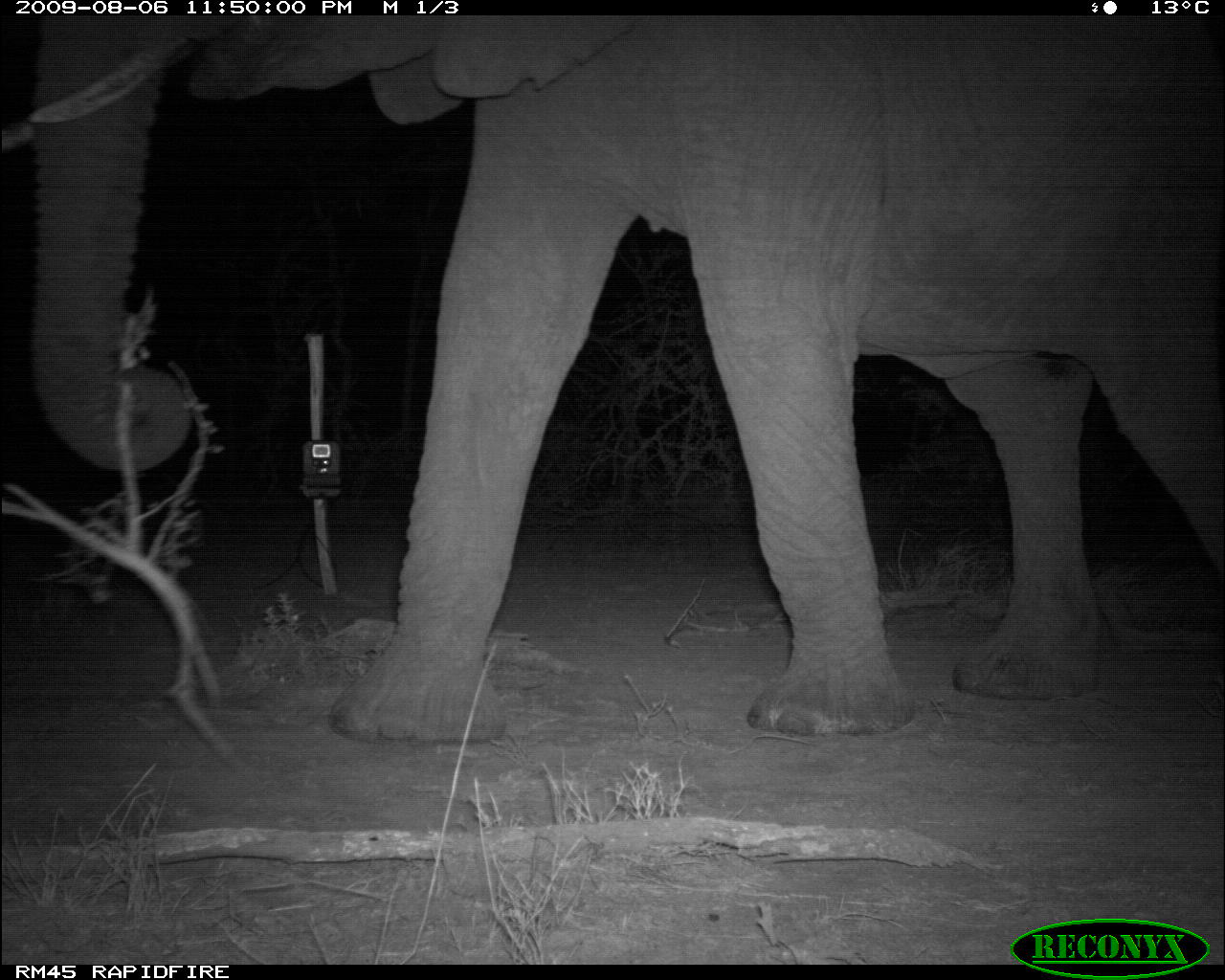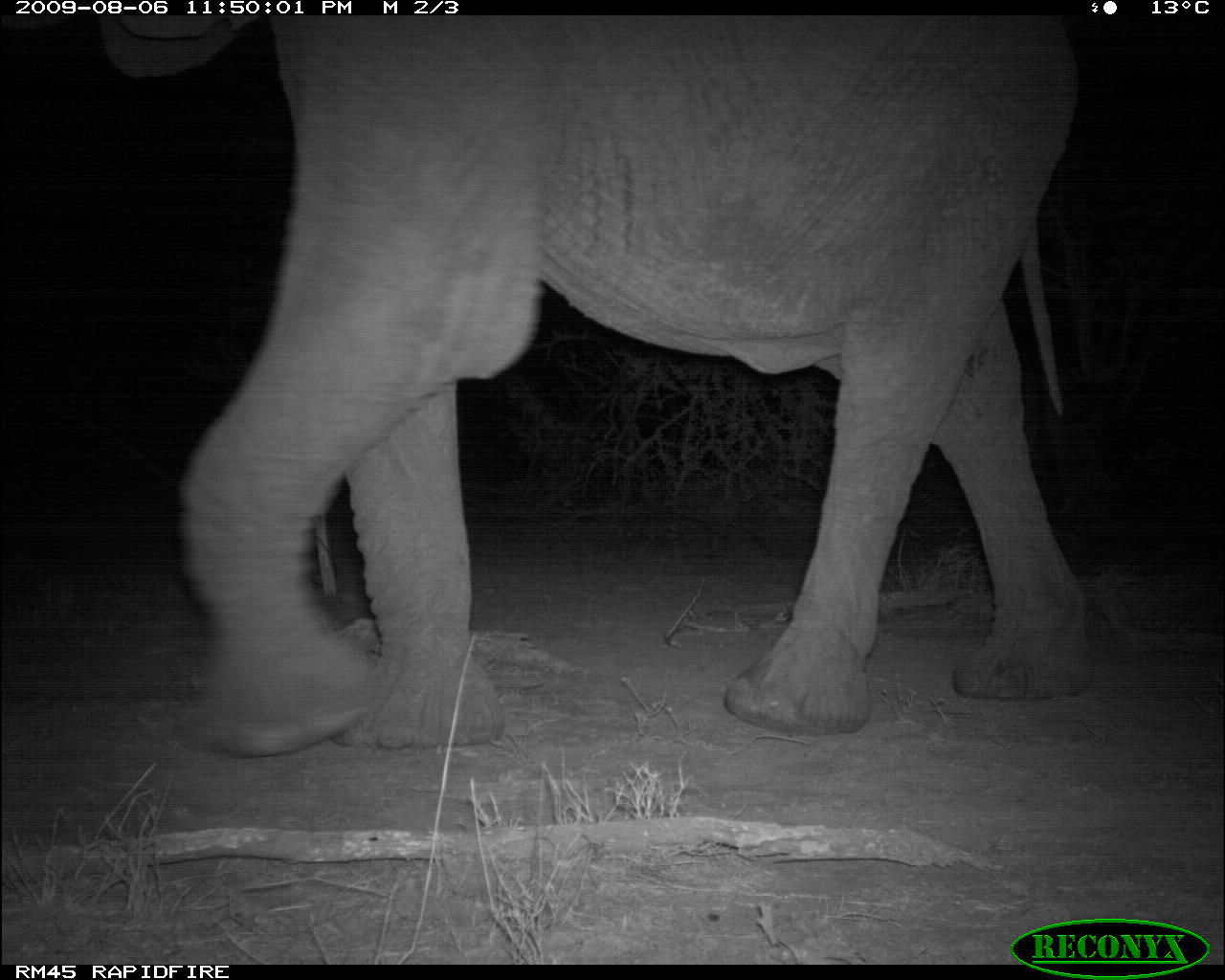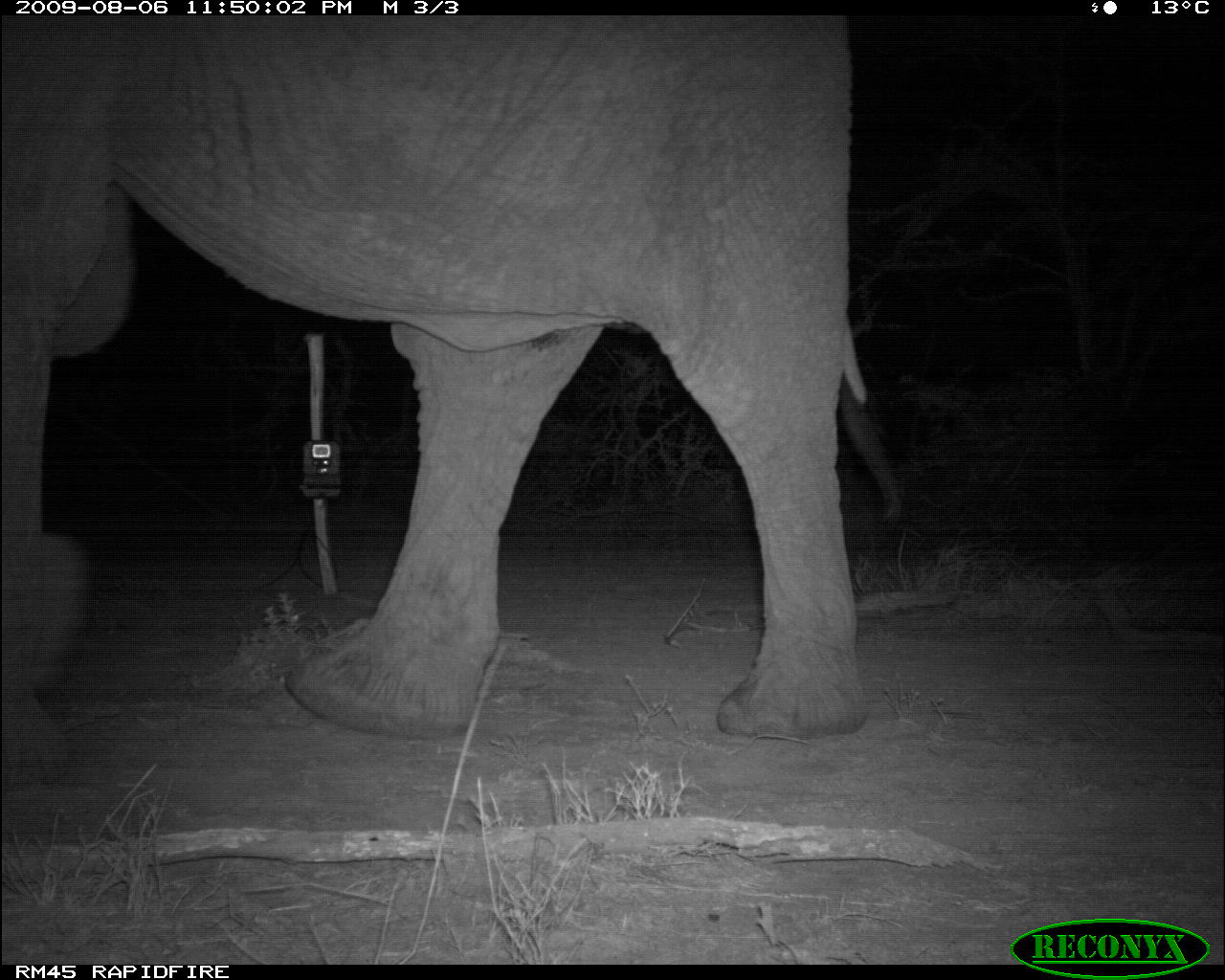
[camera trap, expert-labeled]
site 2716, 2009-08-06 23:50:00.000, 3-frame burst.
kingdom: Animalia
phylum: Chordata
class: Mammalia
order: Proboscidea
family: Elephantidae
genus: Loxodonta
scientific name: Loxodonta africana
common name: african bush elephant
Loxodonta africana (african bush elephant), count 1.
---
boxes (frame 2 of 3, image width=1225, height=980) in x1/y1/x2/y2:
loxodonta africana: 0/15/1093/756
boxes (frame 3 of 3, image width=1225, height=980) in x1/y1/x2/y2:
loxodonta africana: 0/15/907/739